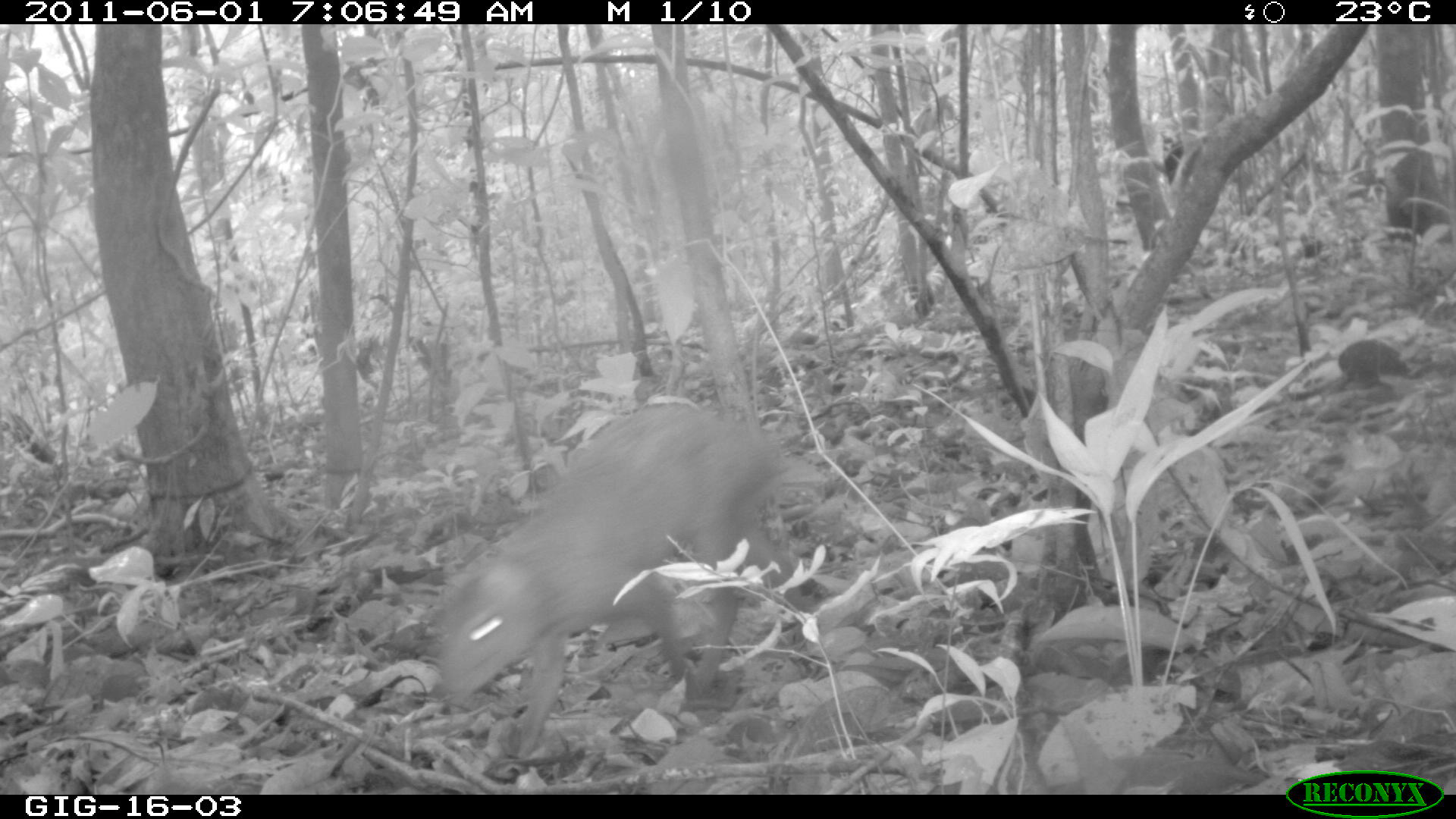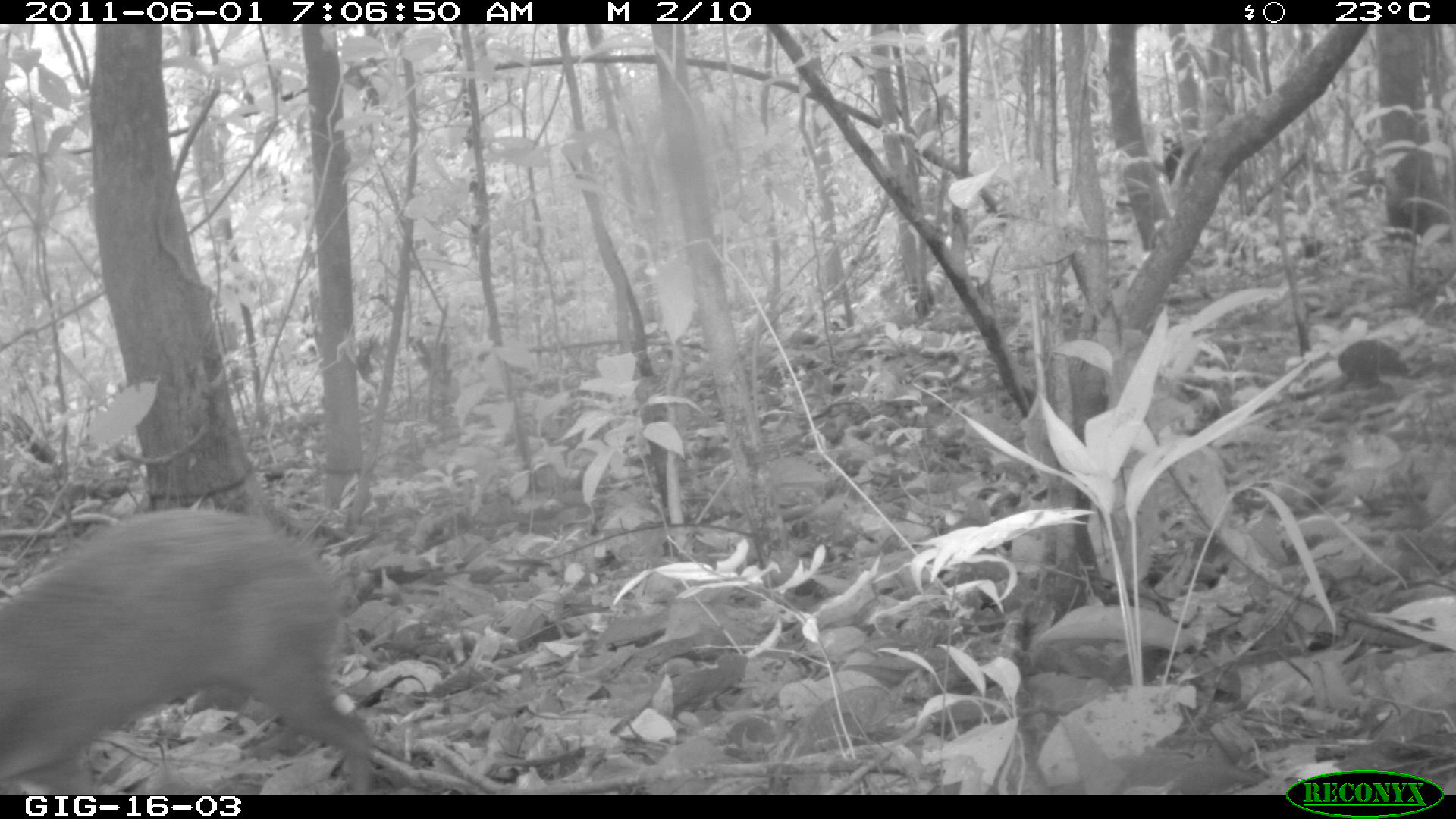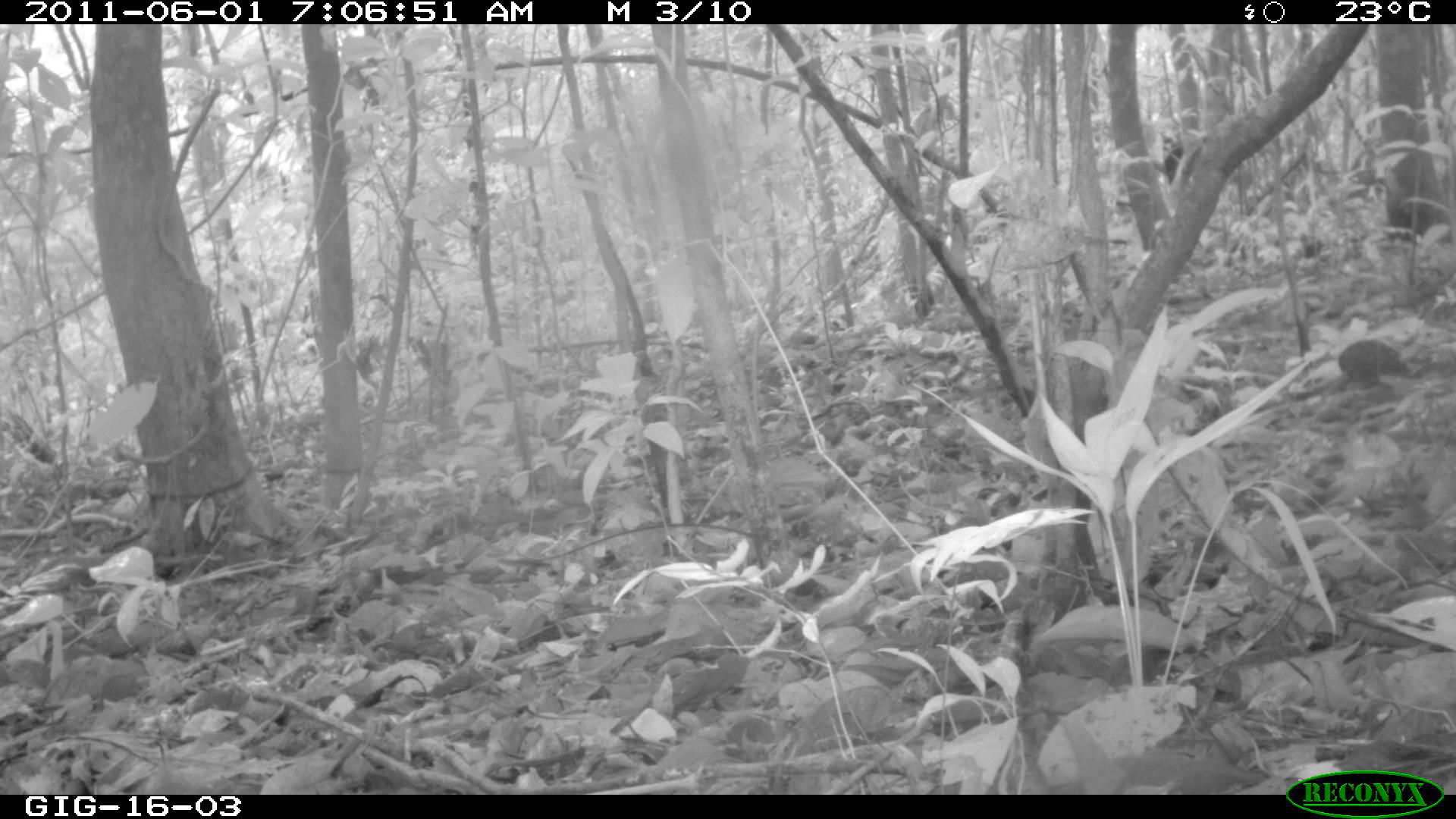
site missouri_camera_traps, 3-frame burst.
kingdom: Animalia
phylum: Chordata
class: Mammalia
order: Rodentia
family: Dasyproctidae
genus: Dasyprocta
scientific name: Dasyprocta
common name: agouti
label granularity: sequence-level